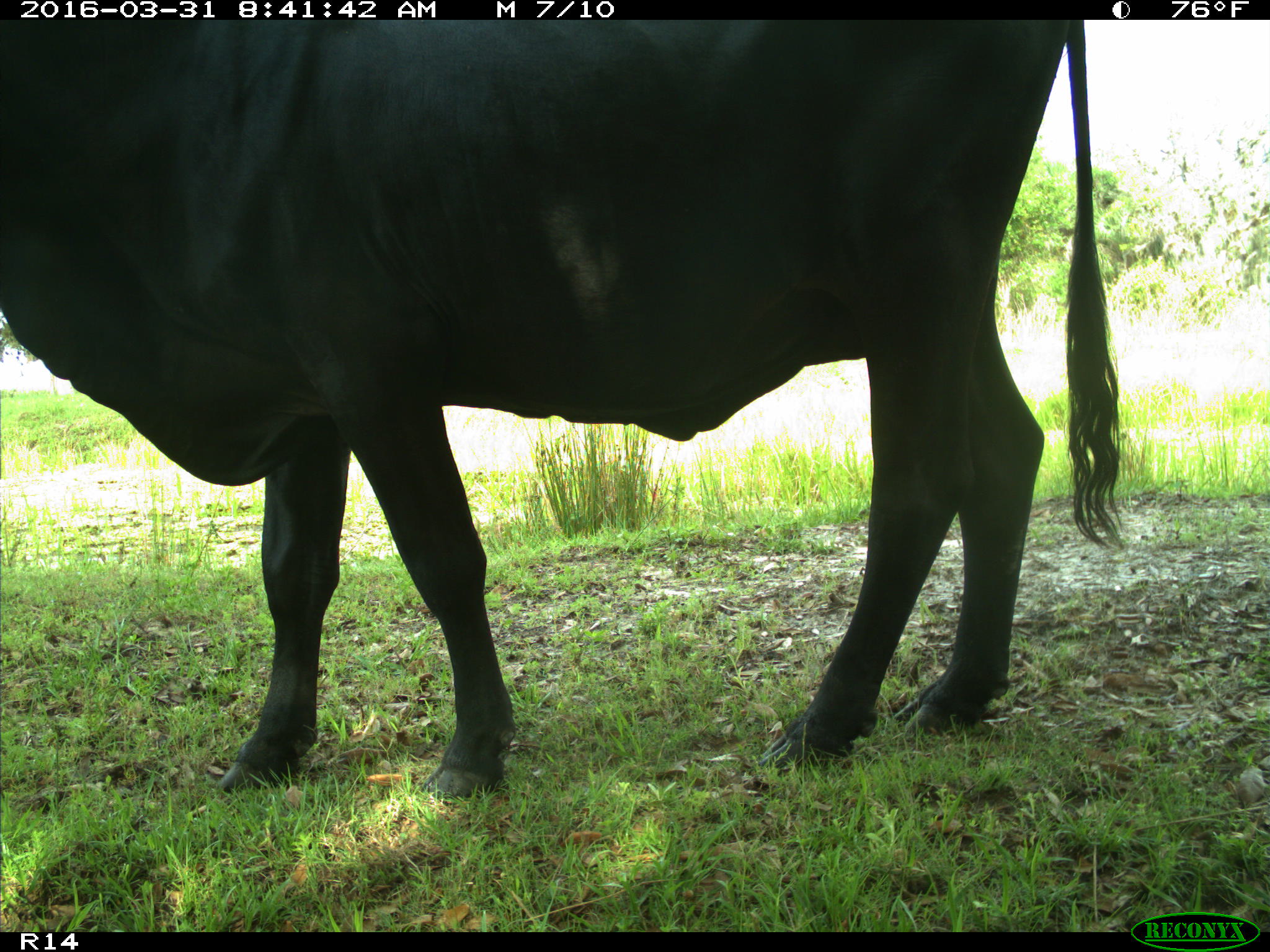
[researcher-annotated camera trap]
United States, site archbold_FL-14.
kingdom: Animalia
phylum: Chordata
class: Mammalia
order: Artiodactyla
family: Bovidae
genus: Bos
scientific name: Bos taurus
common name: domestic cow